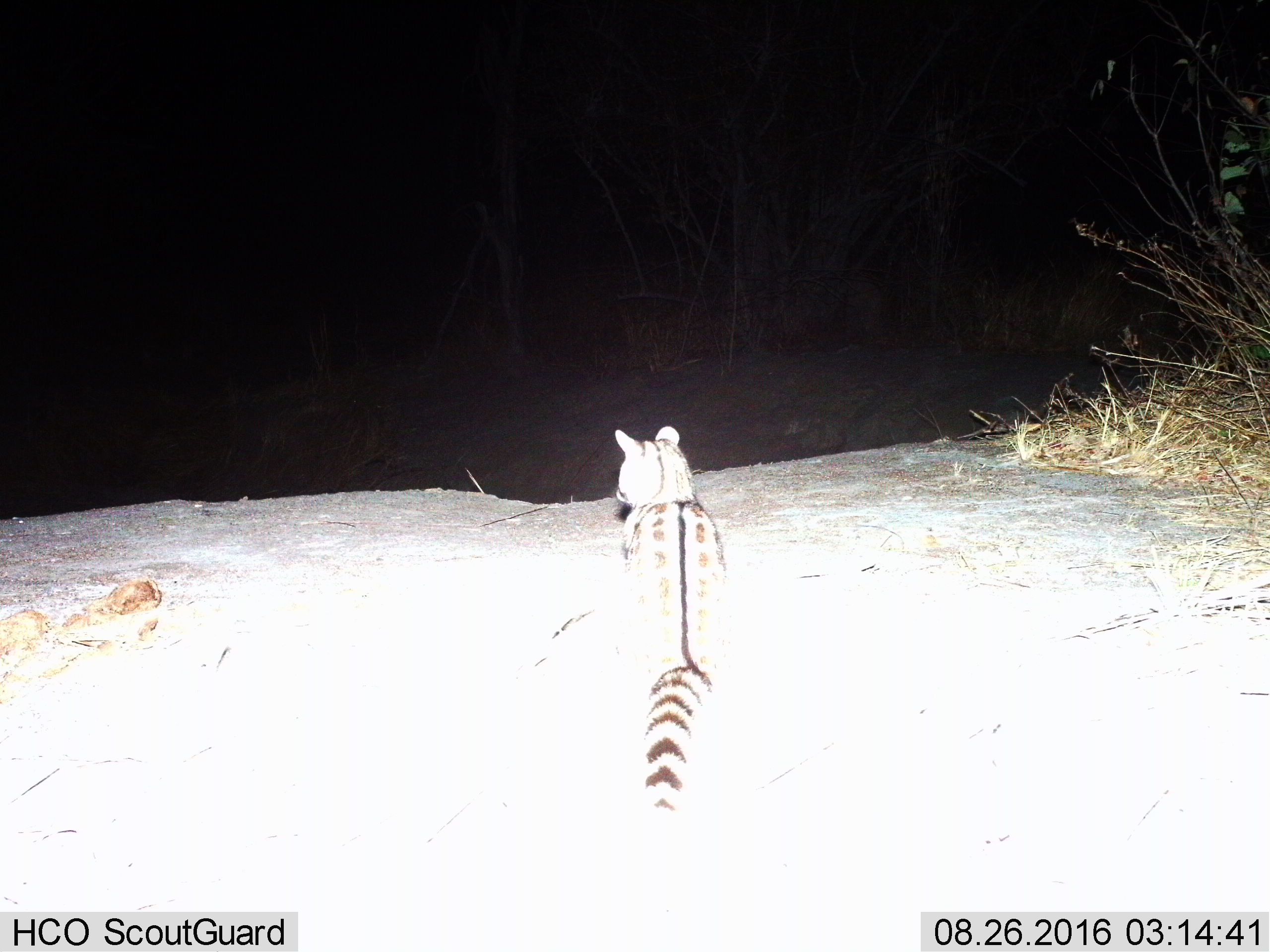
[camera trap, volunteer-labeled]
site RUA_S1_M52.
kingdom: Animalia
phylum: Chordata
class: Mammalia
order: Carnivora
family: Viverridae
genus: Genetta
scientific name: Genetta genetta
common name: small-spotted genet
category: genetcommonsmallspotted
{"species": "genetcommonsmallspotted (small-spotted genet) (Genetta genetta)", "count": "1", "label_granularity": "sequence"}